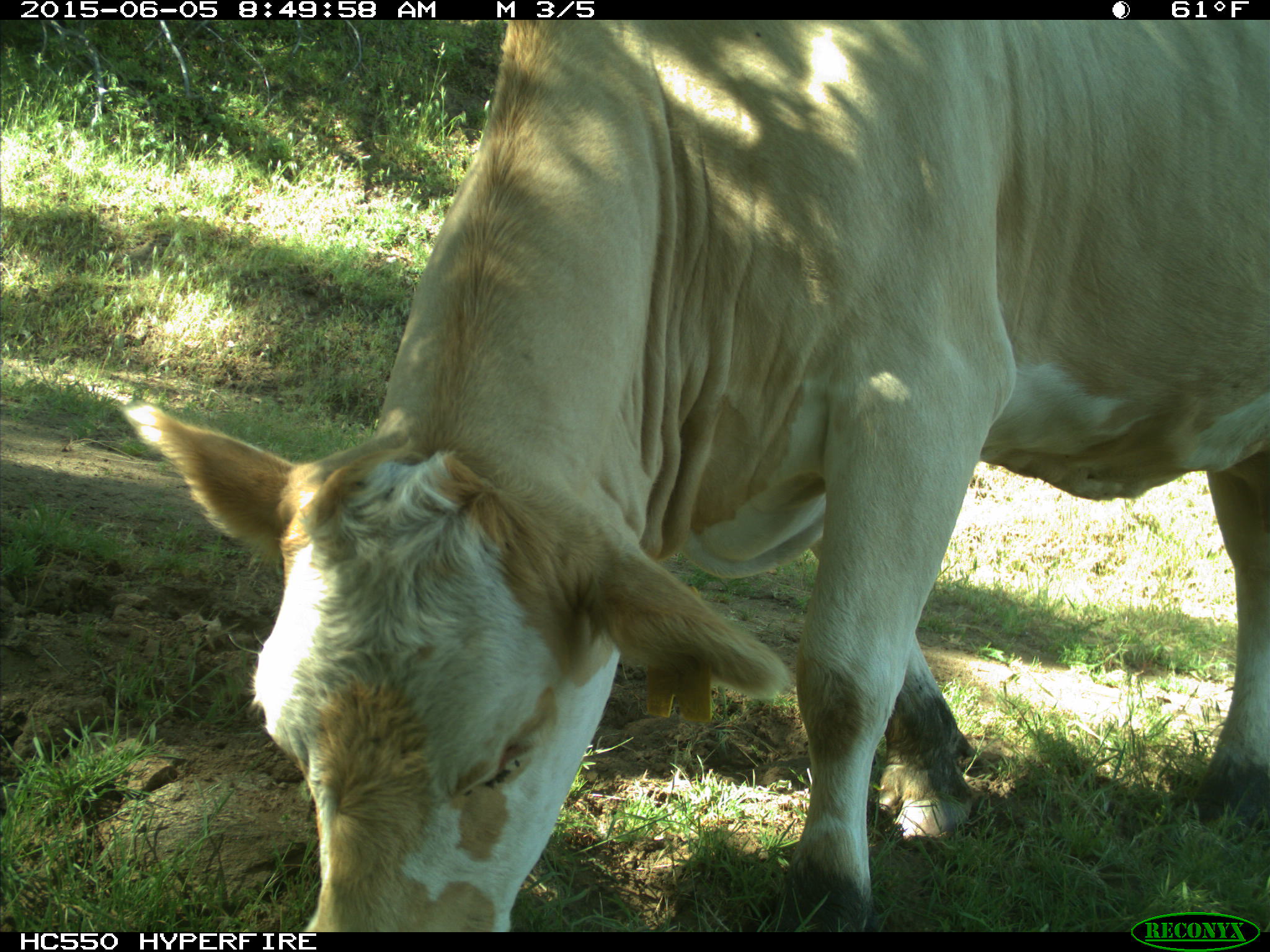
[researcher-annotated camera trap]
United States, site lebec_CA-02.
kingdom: Animalia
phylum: Chordata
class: Mammalia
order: Artiodactyla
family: Bovidae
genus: Bos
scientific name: Bos taurus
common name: domestic cow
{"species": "Bos taurus (domestic cow)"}